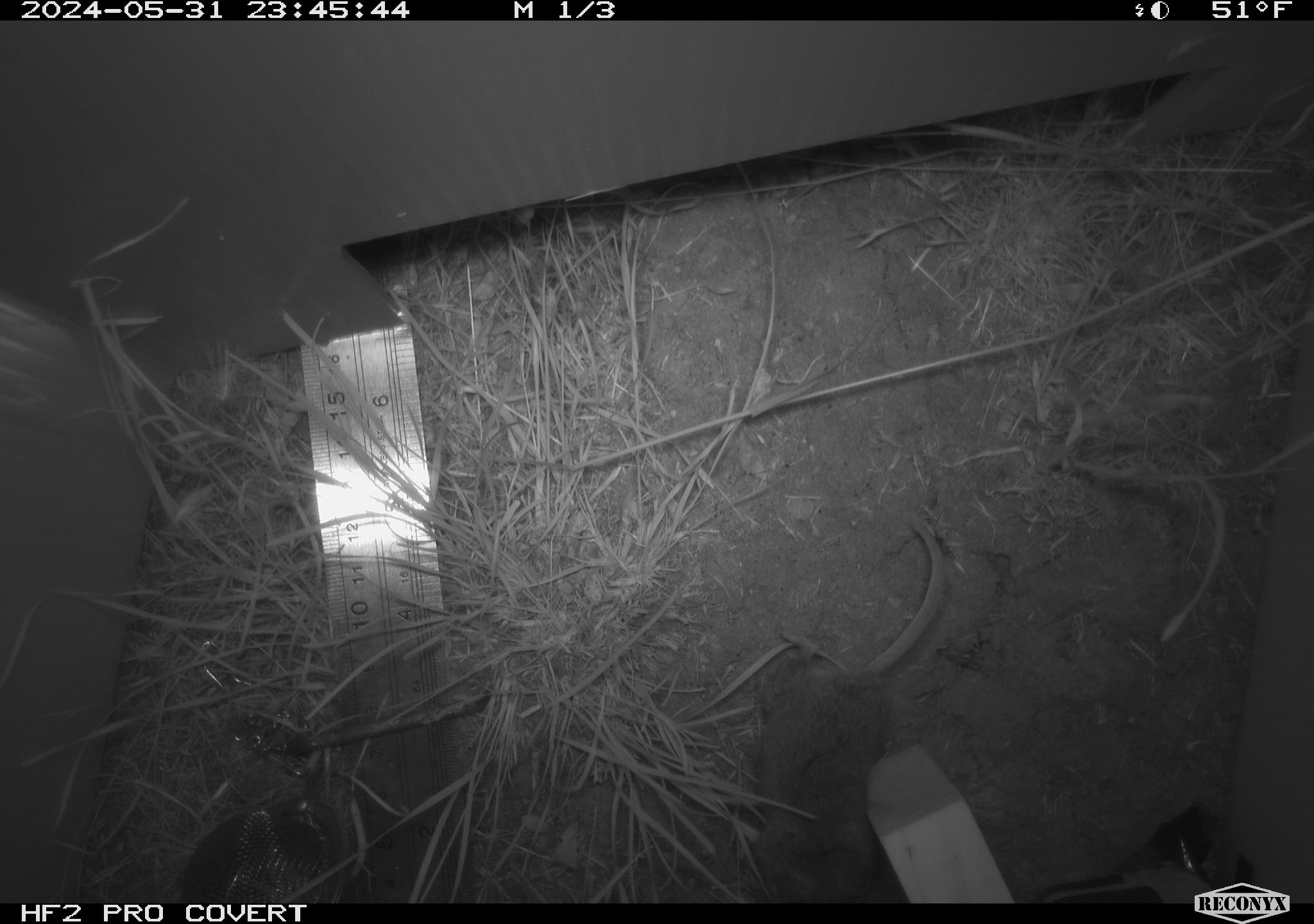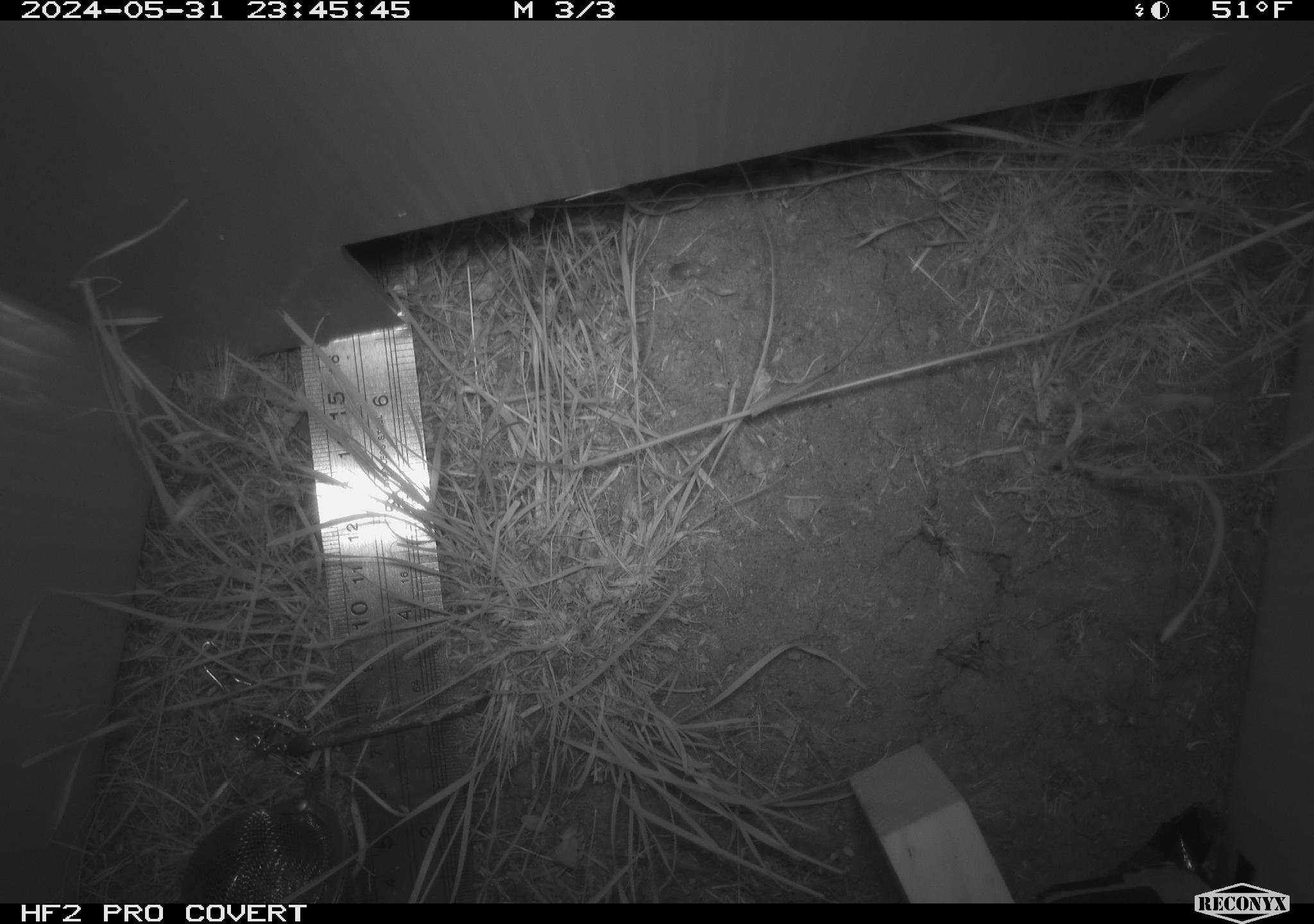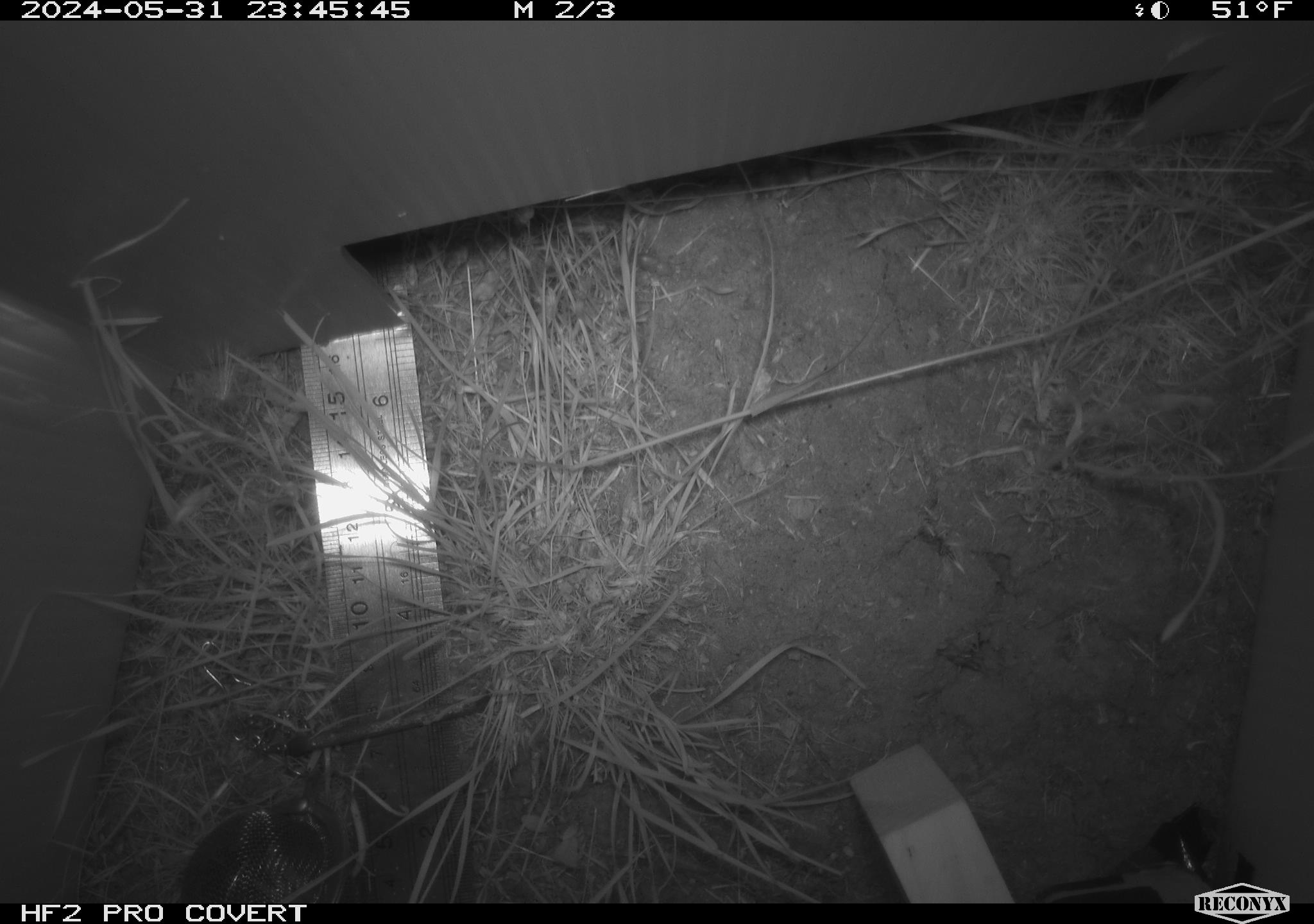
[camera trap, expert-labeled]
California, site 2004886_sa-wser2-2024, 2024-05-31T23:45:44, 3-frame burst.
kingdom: Animalia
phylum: Chordata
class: Mammalia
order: Rodentia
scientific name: Rodentia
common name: mouse species